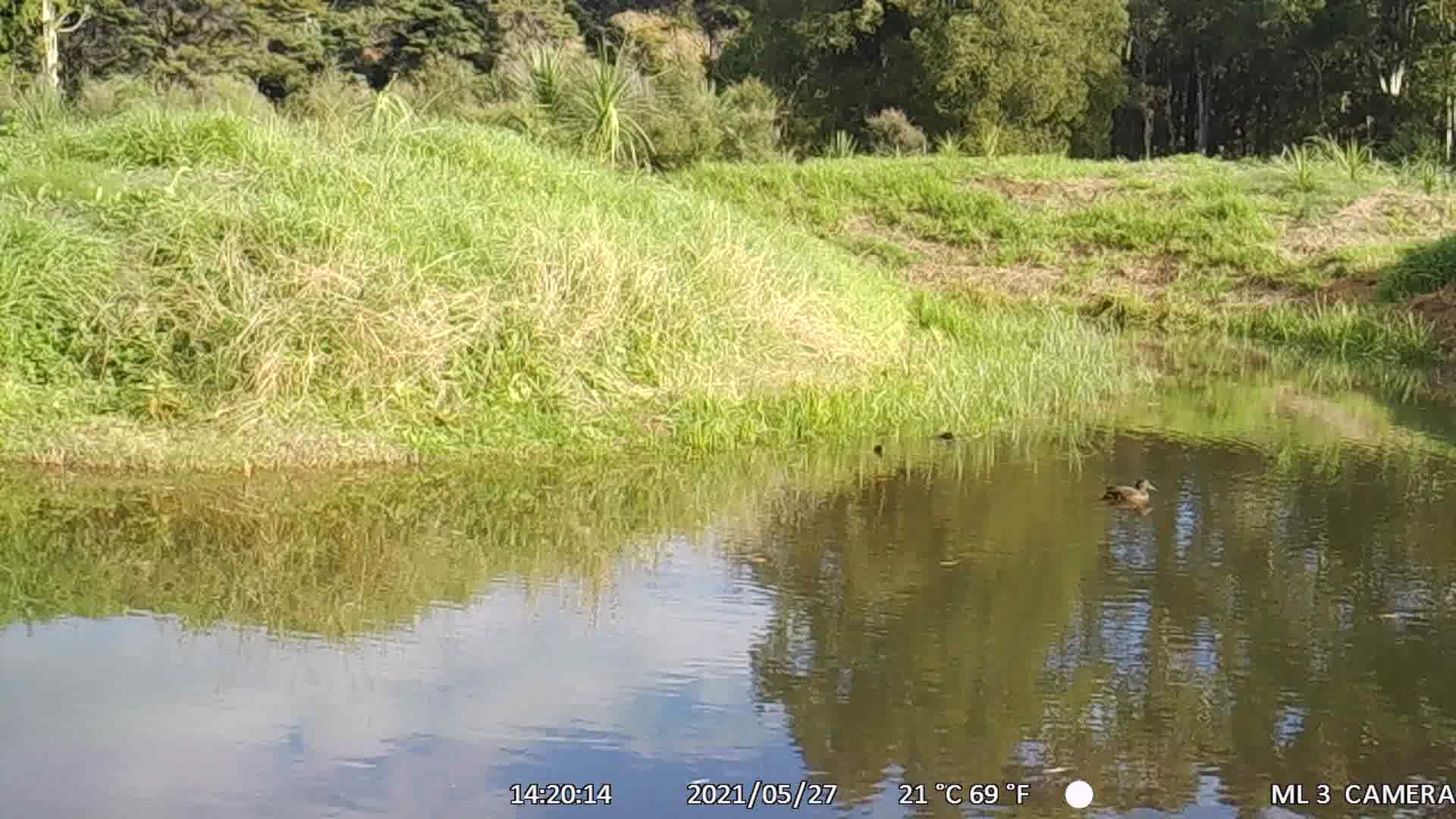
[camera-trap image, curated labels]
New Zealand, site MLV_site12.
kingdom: Animalia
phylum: Chordata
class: Aves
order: Anseriformes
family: Anatidae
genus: Anas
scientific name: Anas chlorotis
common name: brown teal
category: pateke